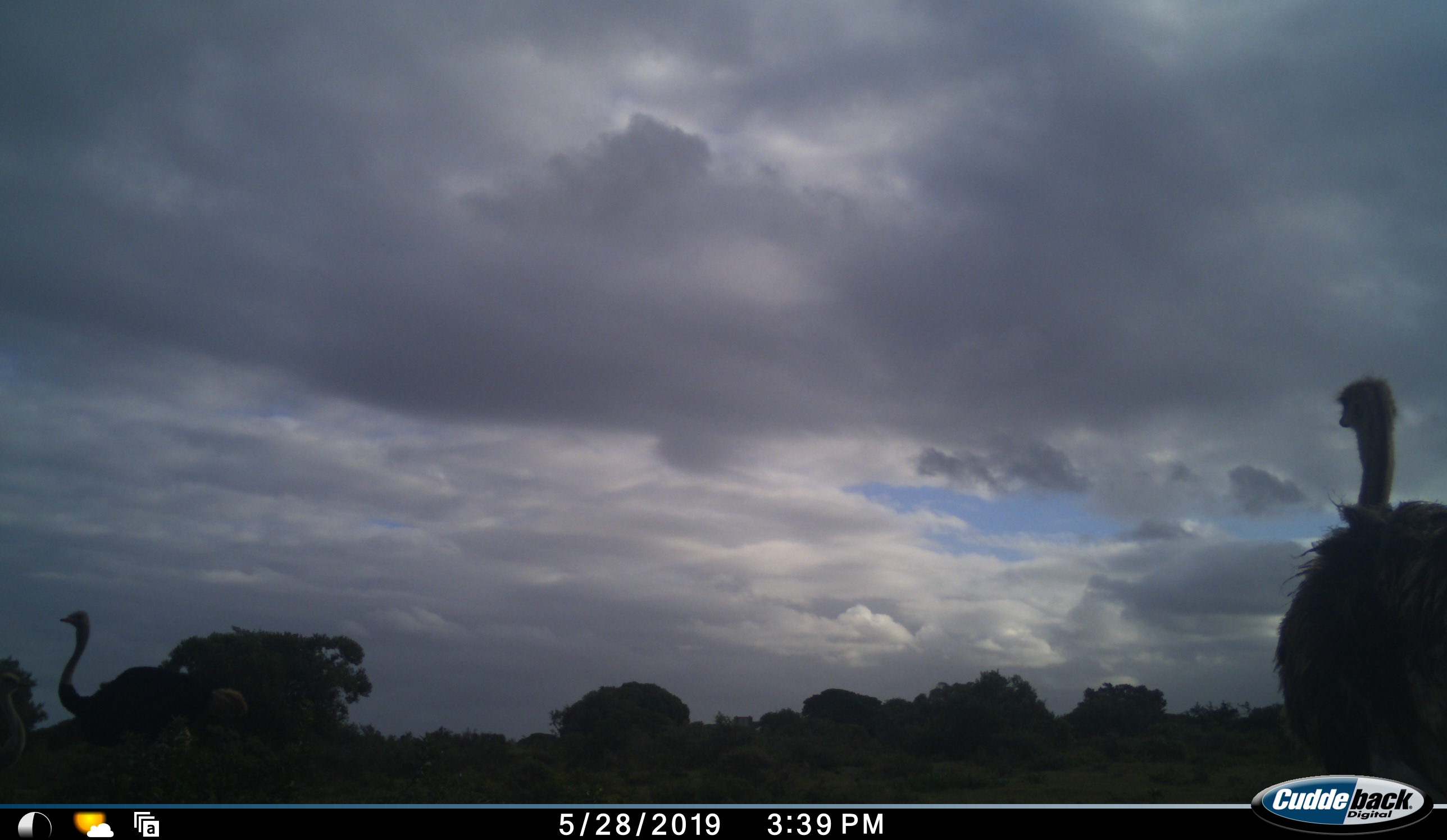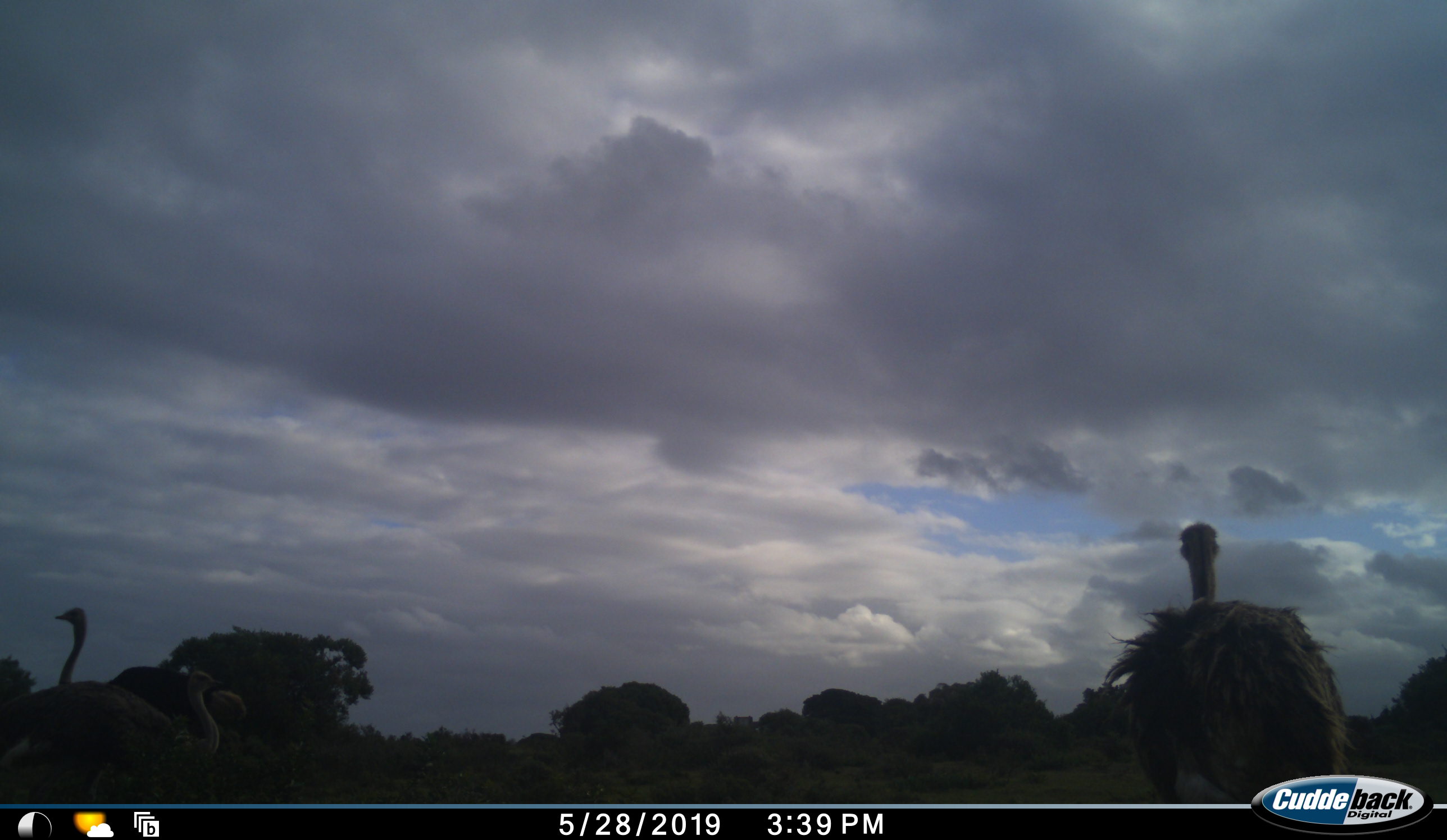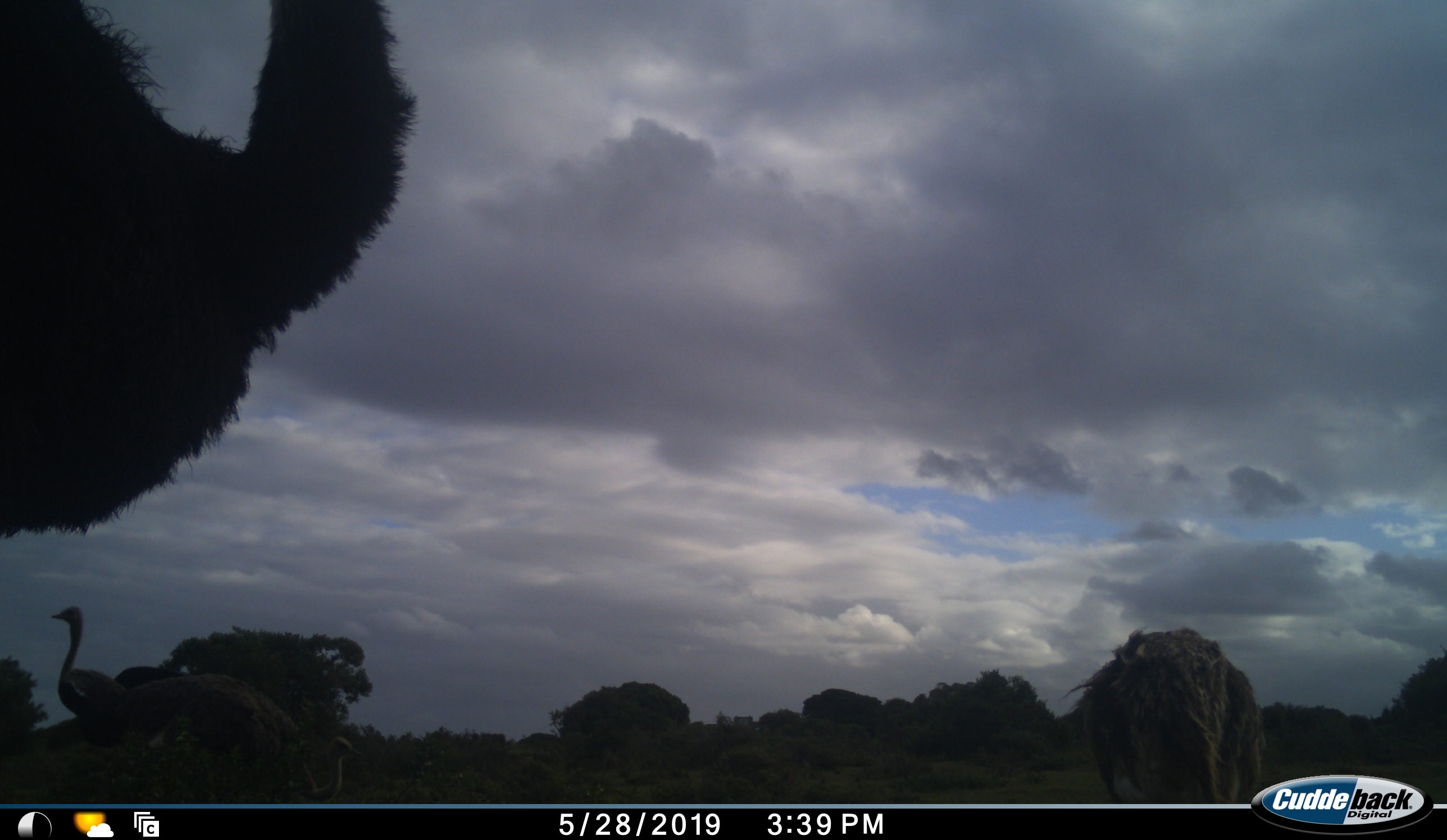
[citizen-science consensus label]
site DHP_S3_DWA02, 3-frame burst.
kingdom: Animalia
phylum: Chordata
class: Aves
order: Struthioniformes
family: Struthionidae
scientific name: Struthionidae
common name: ostrich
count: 4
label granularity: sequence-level